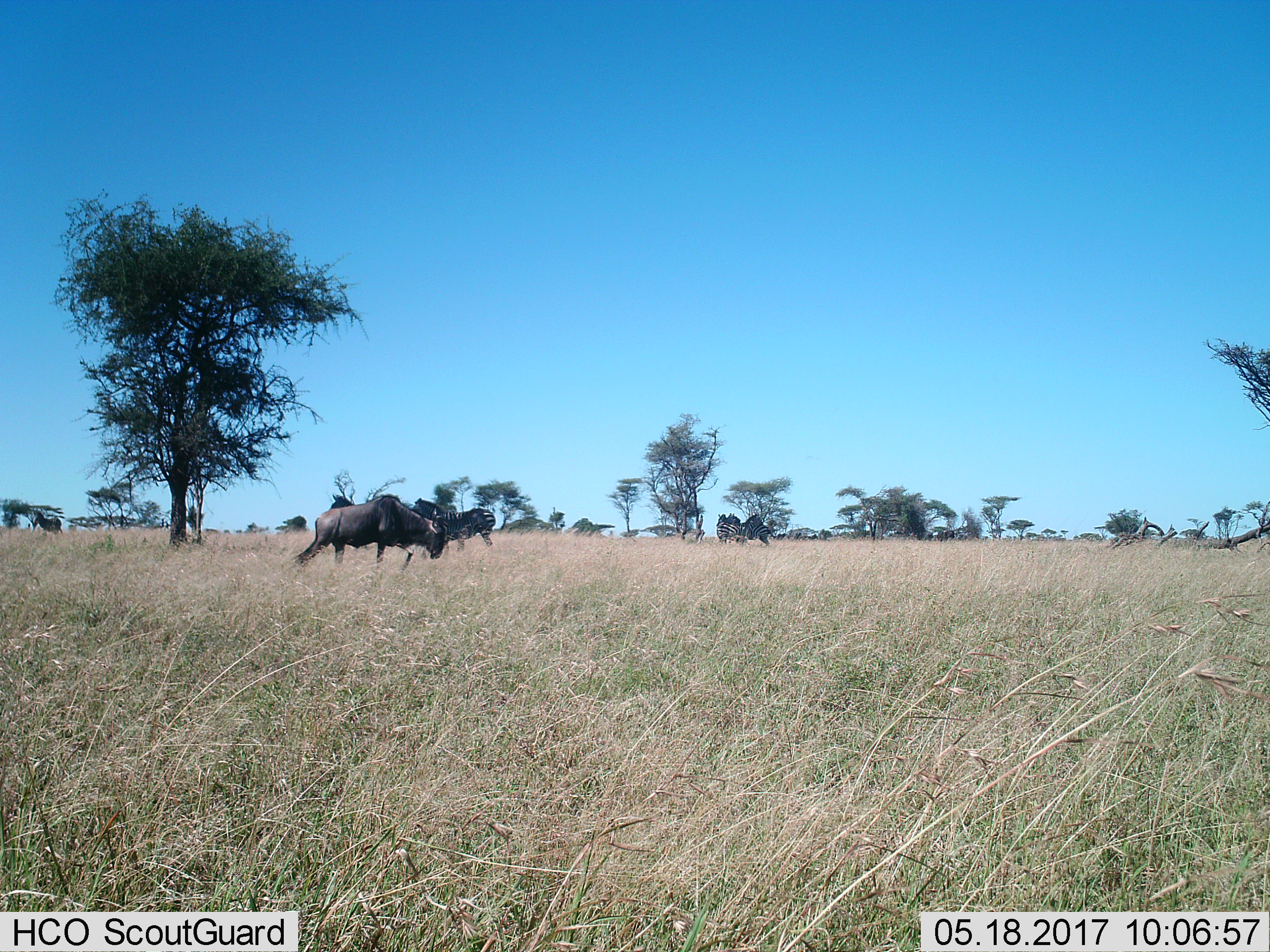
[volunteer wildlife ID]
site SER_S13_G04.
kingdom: Animalia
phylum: Chordata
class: Mammalia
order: Artiodactyla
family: Bovidae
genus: Connochaetes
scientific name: Connochaetes taurinus taurinus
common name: blue wildebeest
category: wildebeestblue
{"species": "wildebeestblue (blue wildebeest) (Connochaetes taurinus taurinus)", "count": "1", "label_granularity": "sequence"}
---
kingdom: Animalia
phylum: Chordata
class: Mammalia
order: Perissodactyla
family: Equidae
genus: Equus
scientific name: Equus quagga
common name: plains zebra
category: zebraplains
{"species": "zebraplains (plains zebra) (Equus quagga)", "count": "5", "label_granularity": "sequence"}